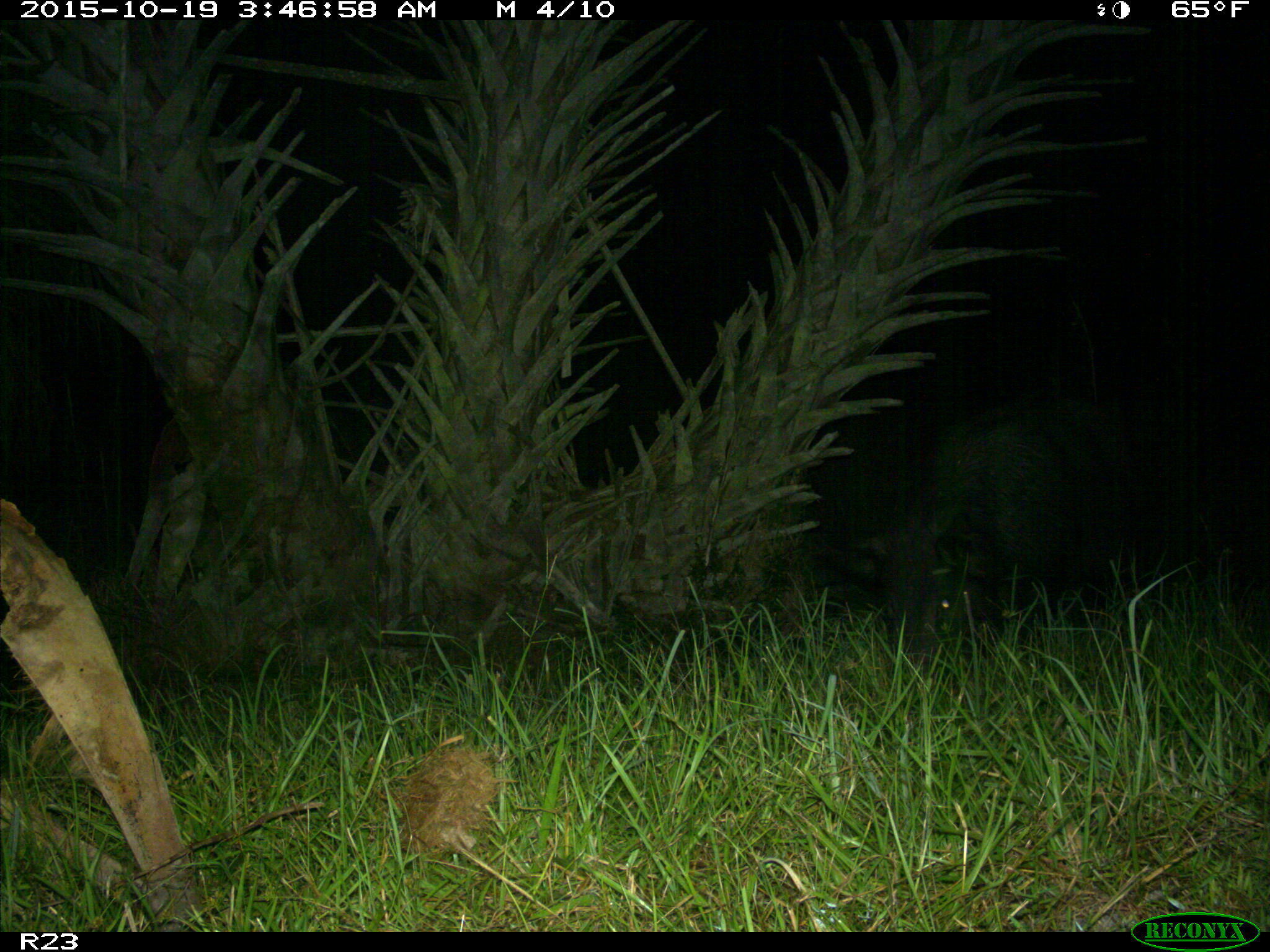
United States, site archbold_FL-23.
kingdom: Animalia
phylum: Chordata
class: Mammalia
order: Artiodactyla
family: Suidae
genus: Sus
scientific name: Sus scrofa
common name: wild boar